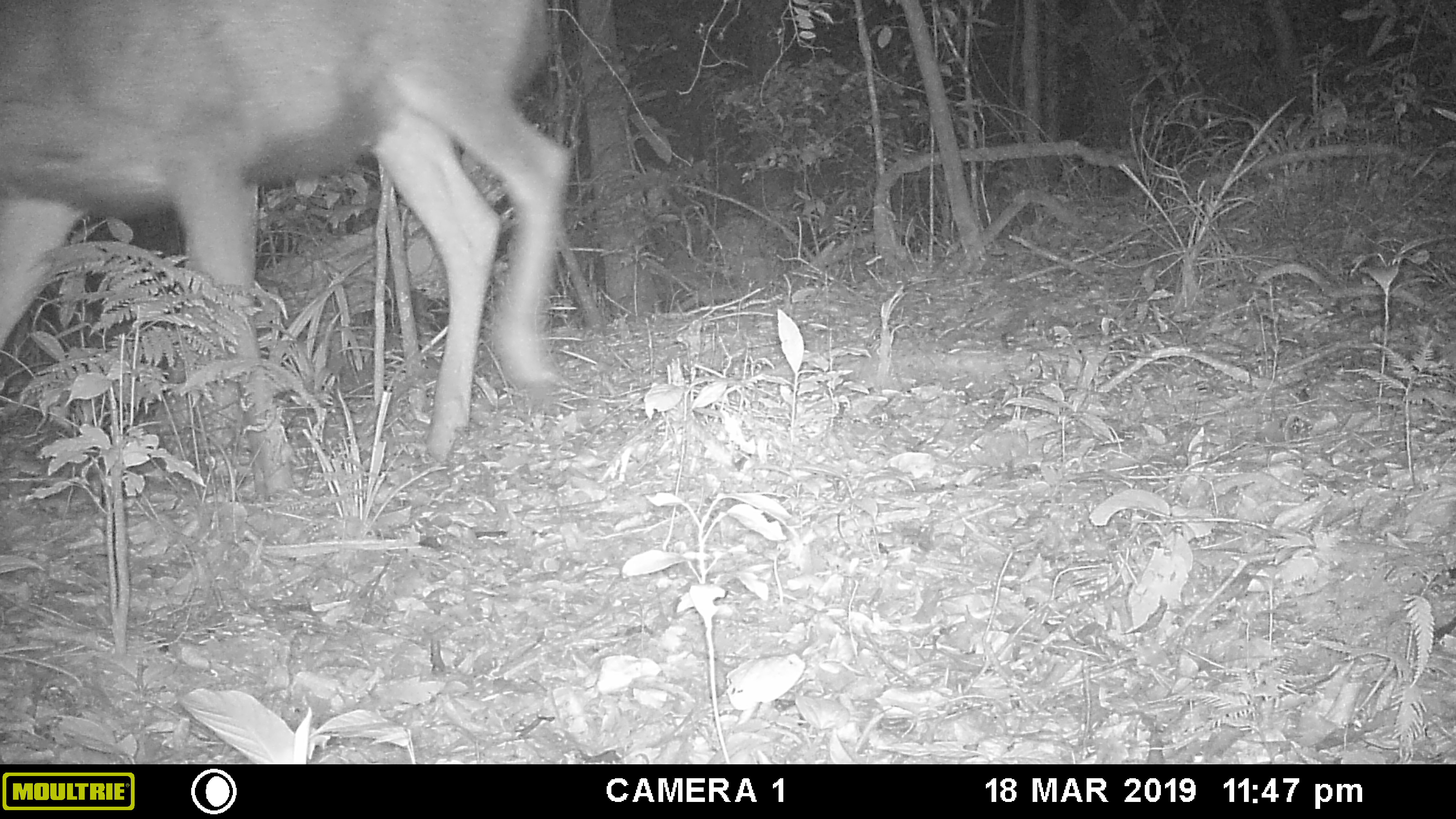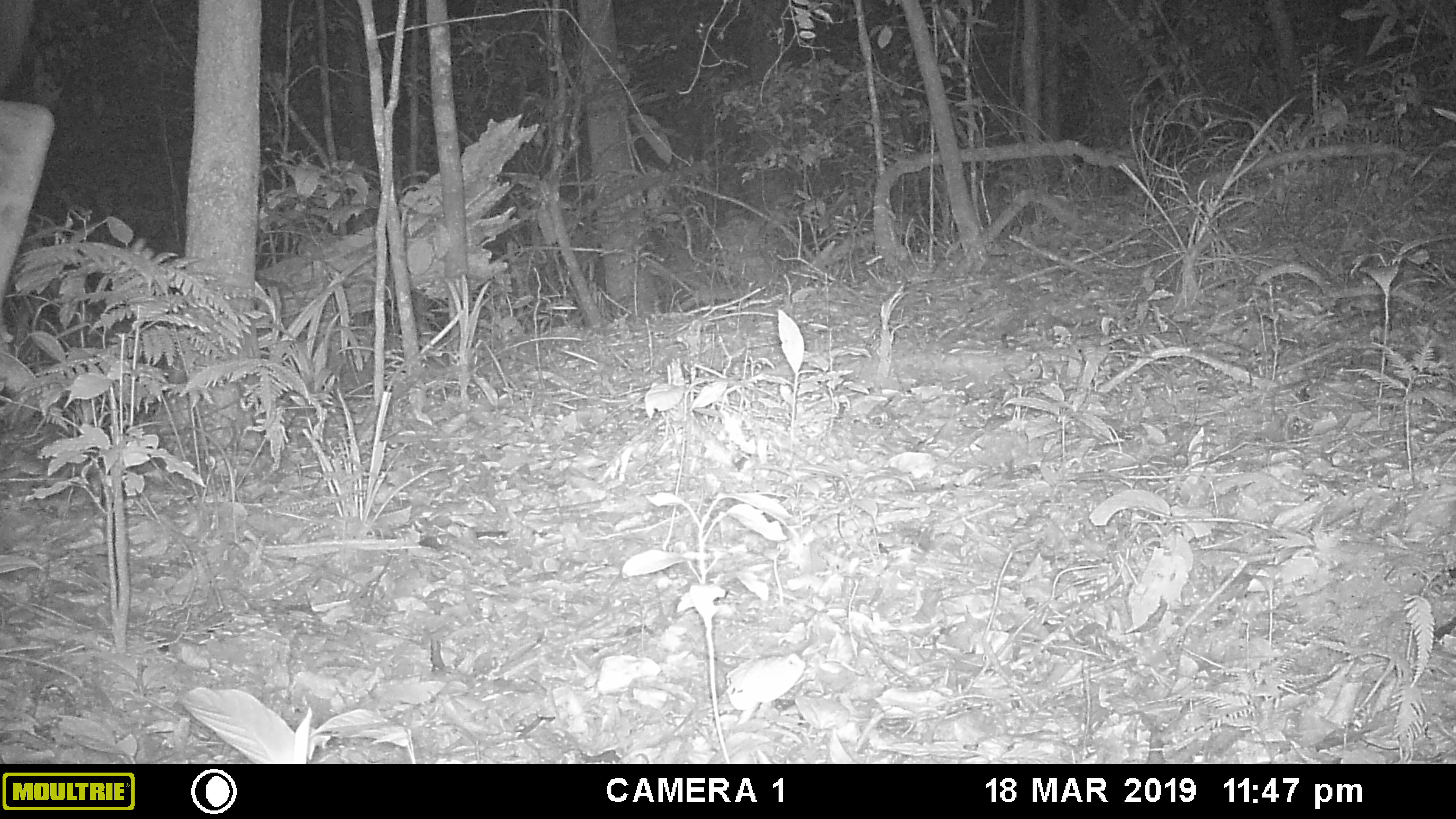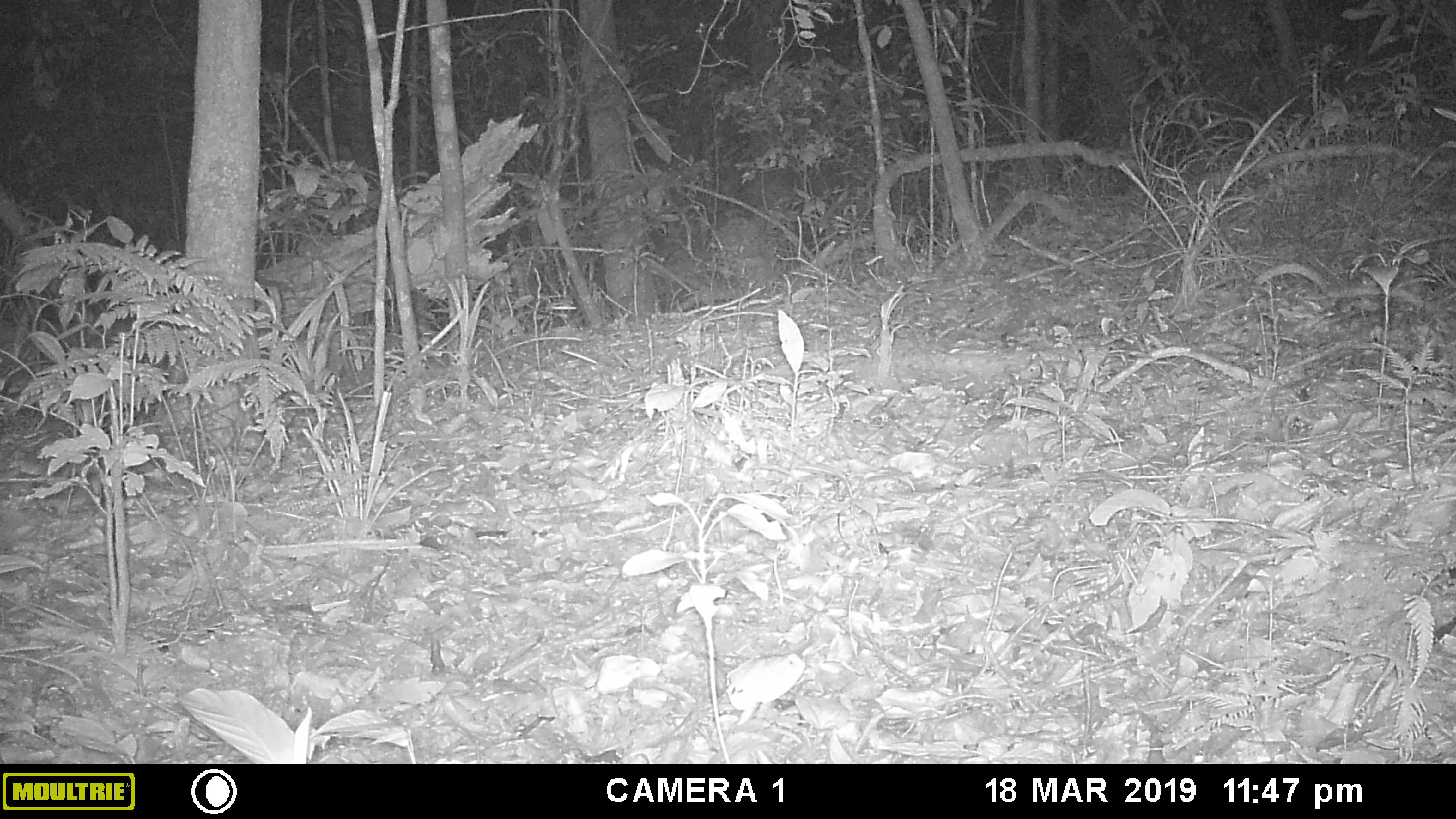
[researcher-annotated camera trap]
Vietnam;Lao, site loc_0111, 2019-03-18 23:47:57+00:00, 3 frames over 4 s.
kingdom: Animalia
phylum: Chordata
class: Mammalia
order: Artiodactyla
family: Cervidae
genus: Rusa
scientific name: Rusa unicolor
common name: sambar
Sambar (Rusa unicolor). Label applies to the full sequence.